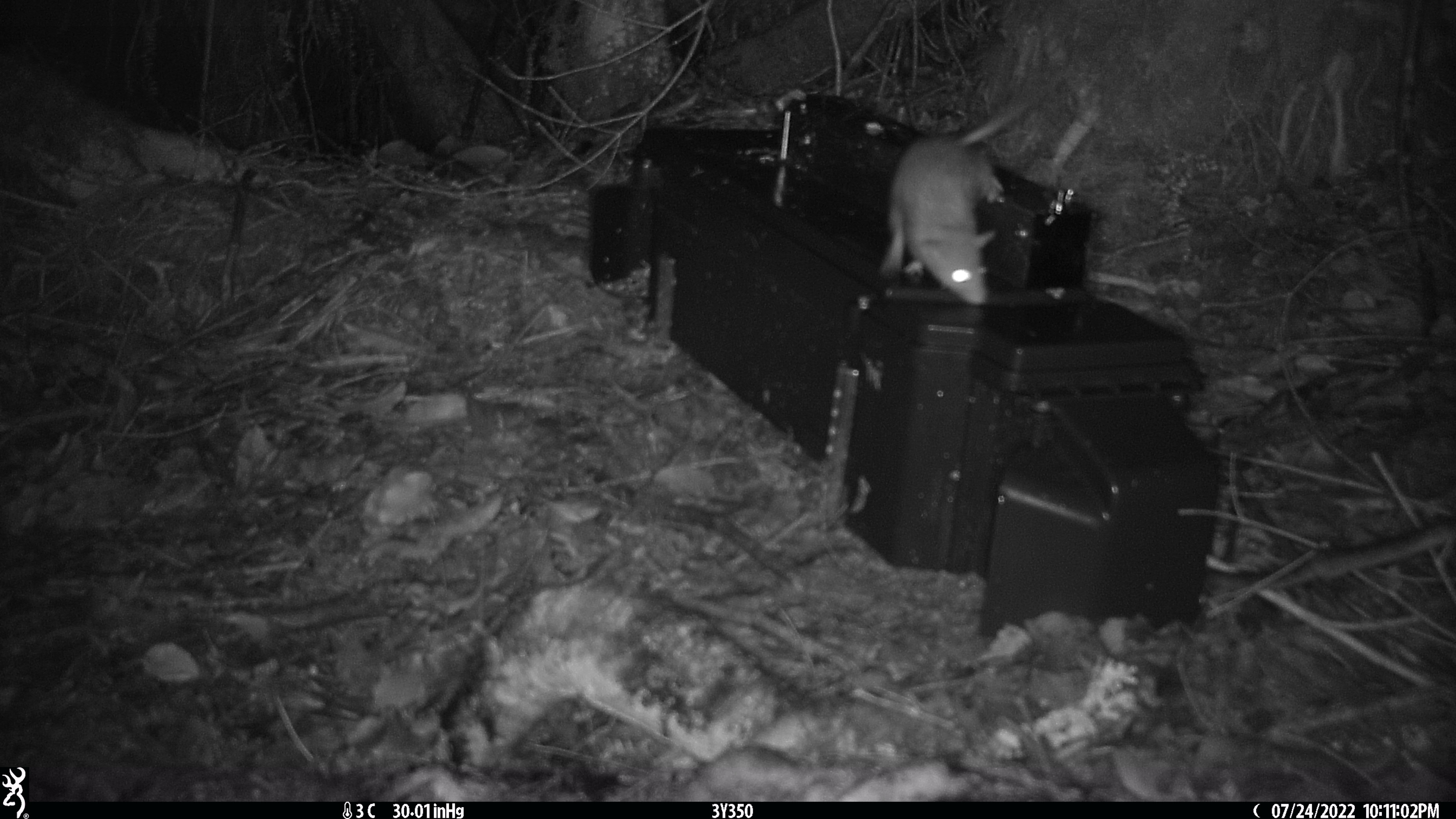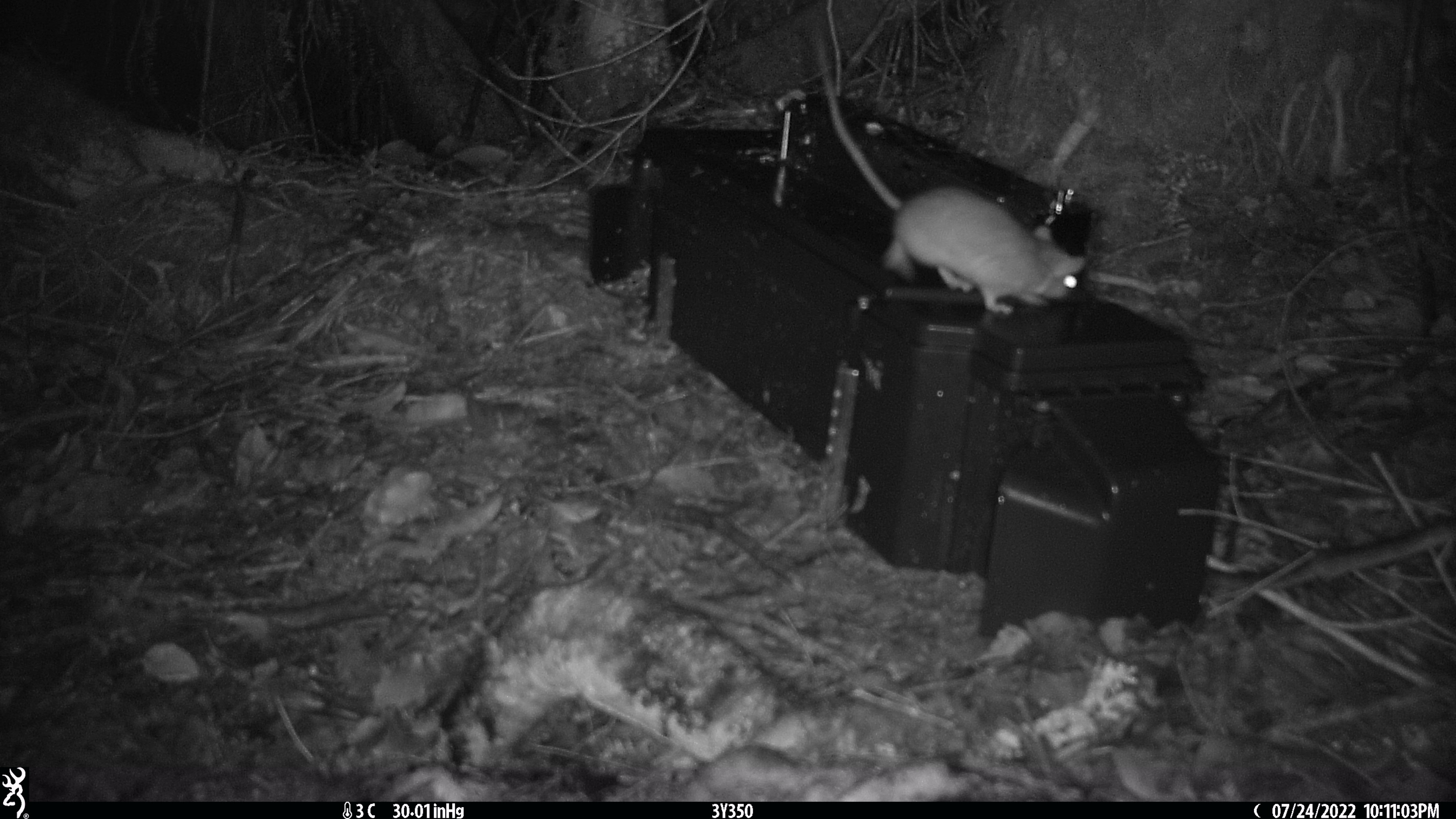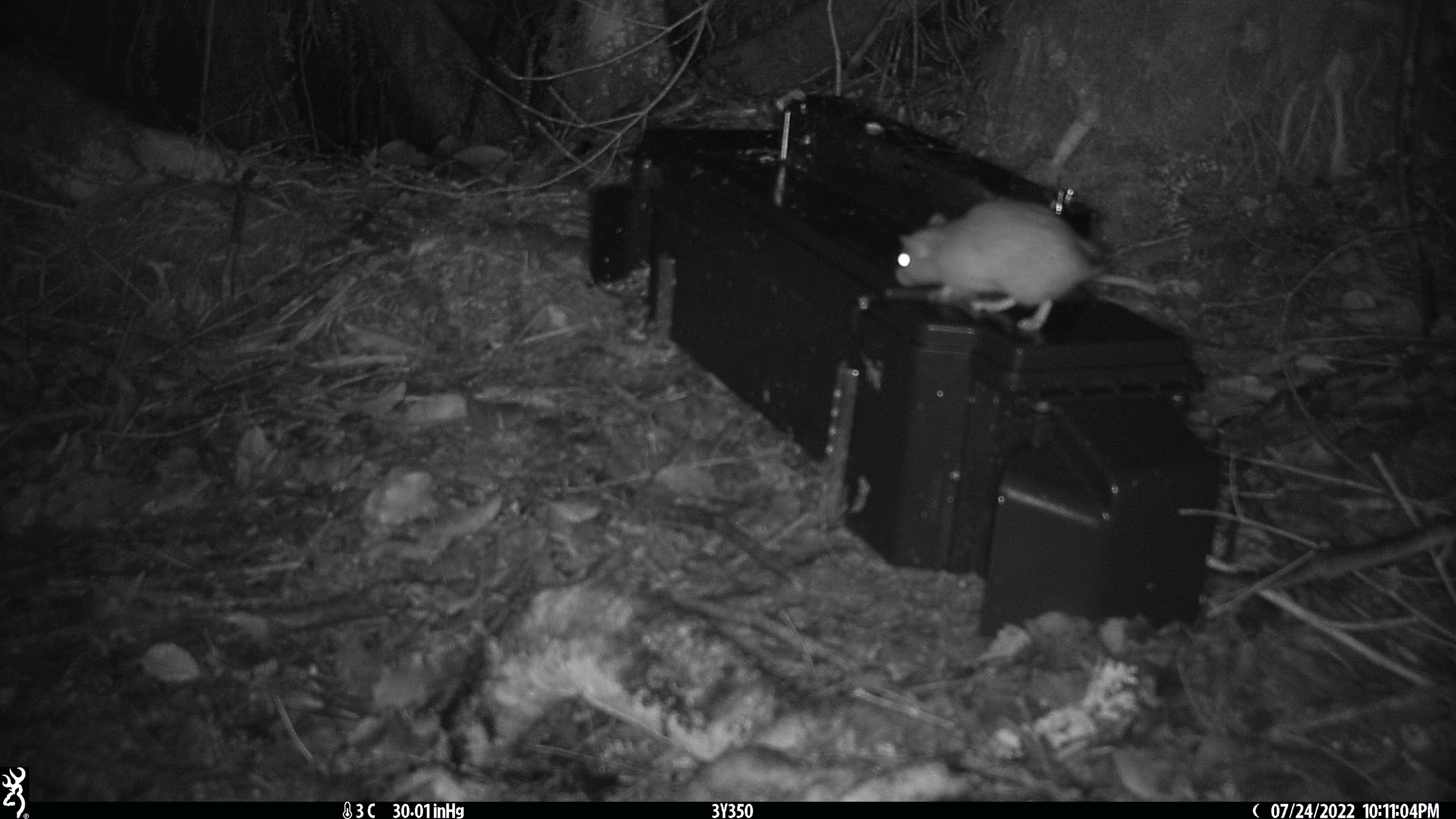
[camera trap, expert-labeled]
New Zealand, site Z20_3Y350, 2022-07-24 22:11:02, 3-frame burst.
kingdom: Animalia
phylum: Chordata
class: Mammalia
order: Rodentia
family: Muridae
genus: Rattus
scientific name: Rattus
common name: rat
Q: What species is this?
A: Rat (Rattus).